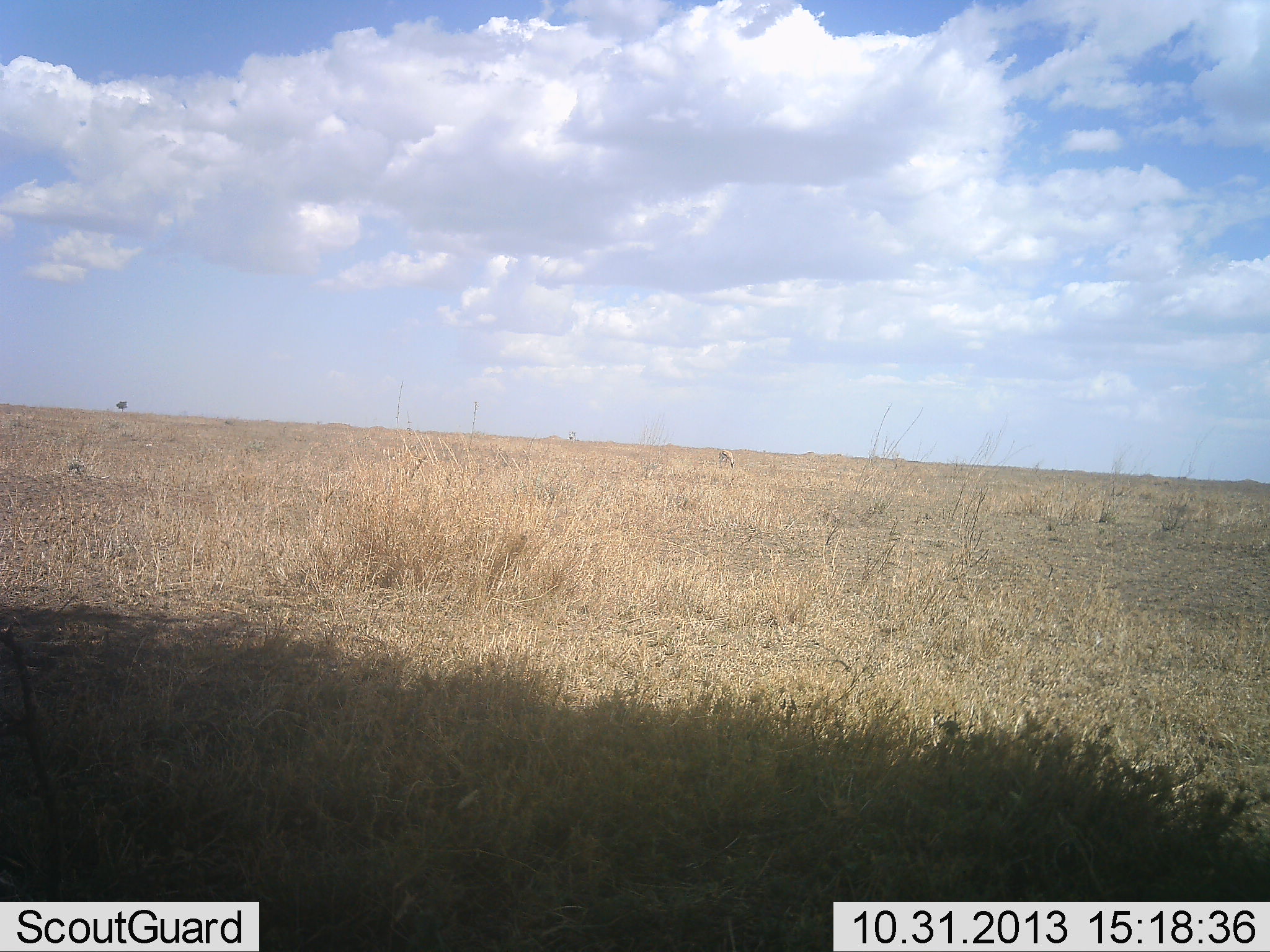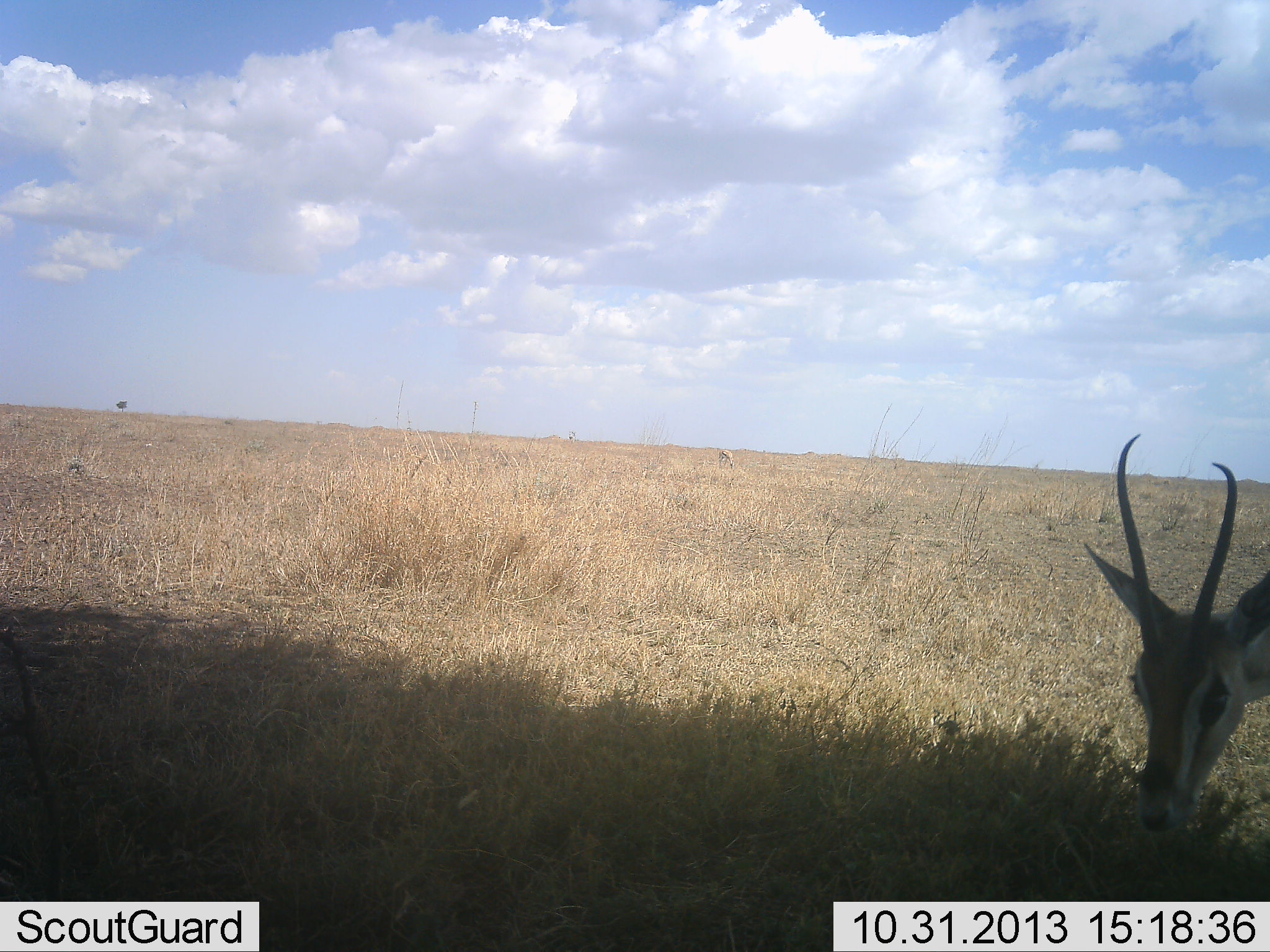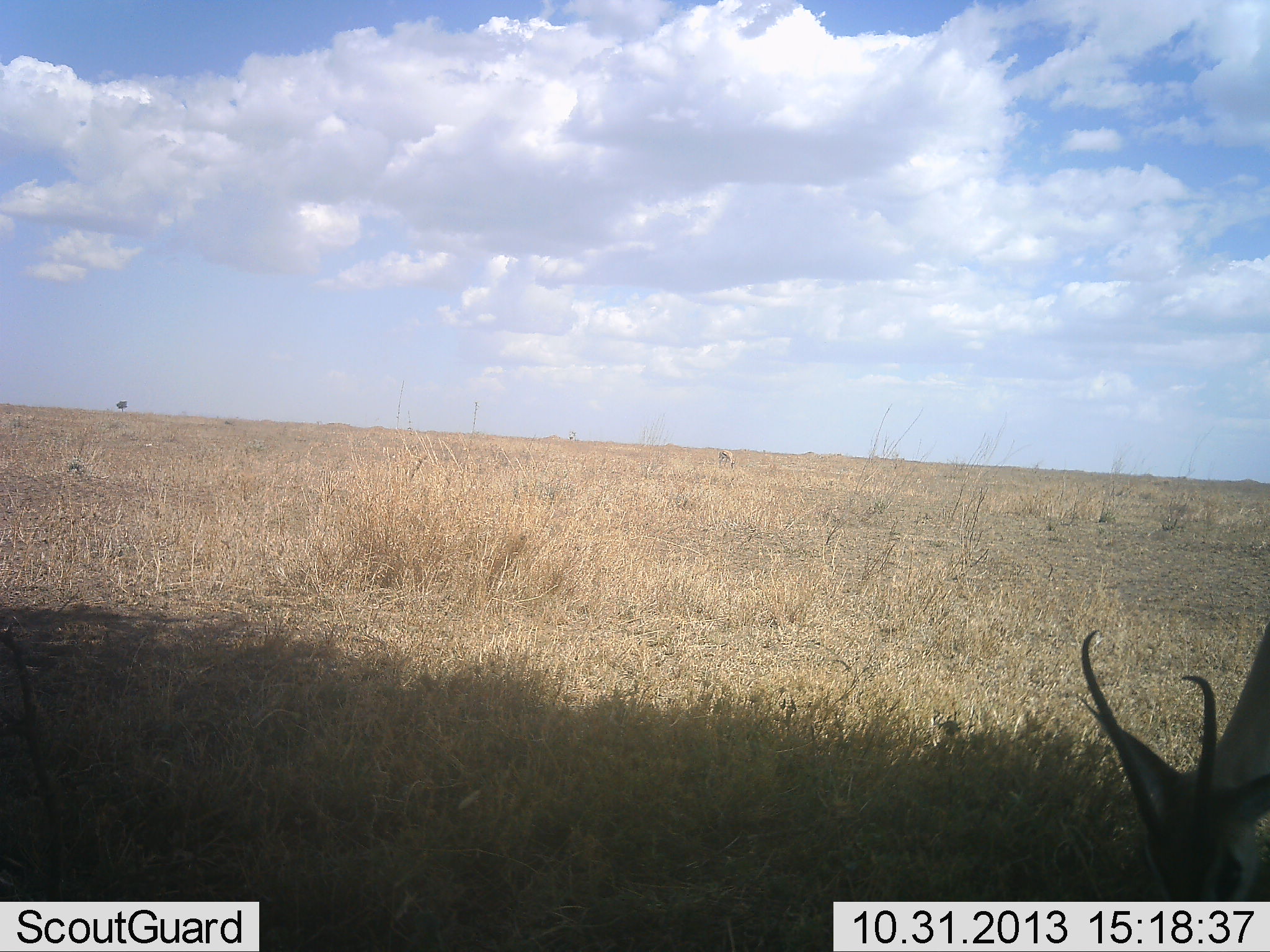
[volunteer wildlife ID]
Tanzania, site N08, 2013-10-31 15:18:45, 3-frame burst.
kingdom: Animalia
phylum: Chordata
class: Mammalia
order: Artiodactyla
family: Bovidae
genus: Nanger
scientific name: Nanger granti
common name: grant's gazelle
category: gazellegrants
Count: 1.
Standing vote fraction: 18%.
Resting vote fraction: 0%.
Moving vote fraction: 9%.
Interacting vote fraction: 0%.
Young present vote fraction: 0%.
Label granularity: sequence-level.